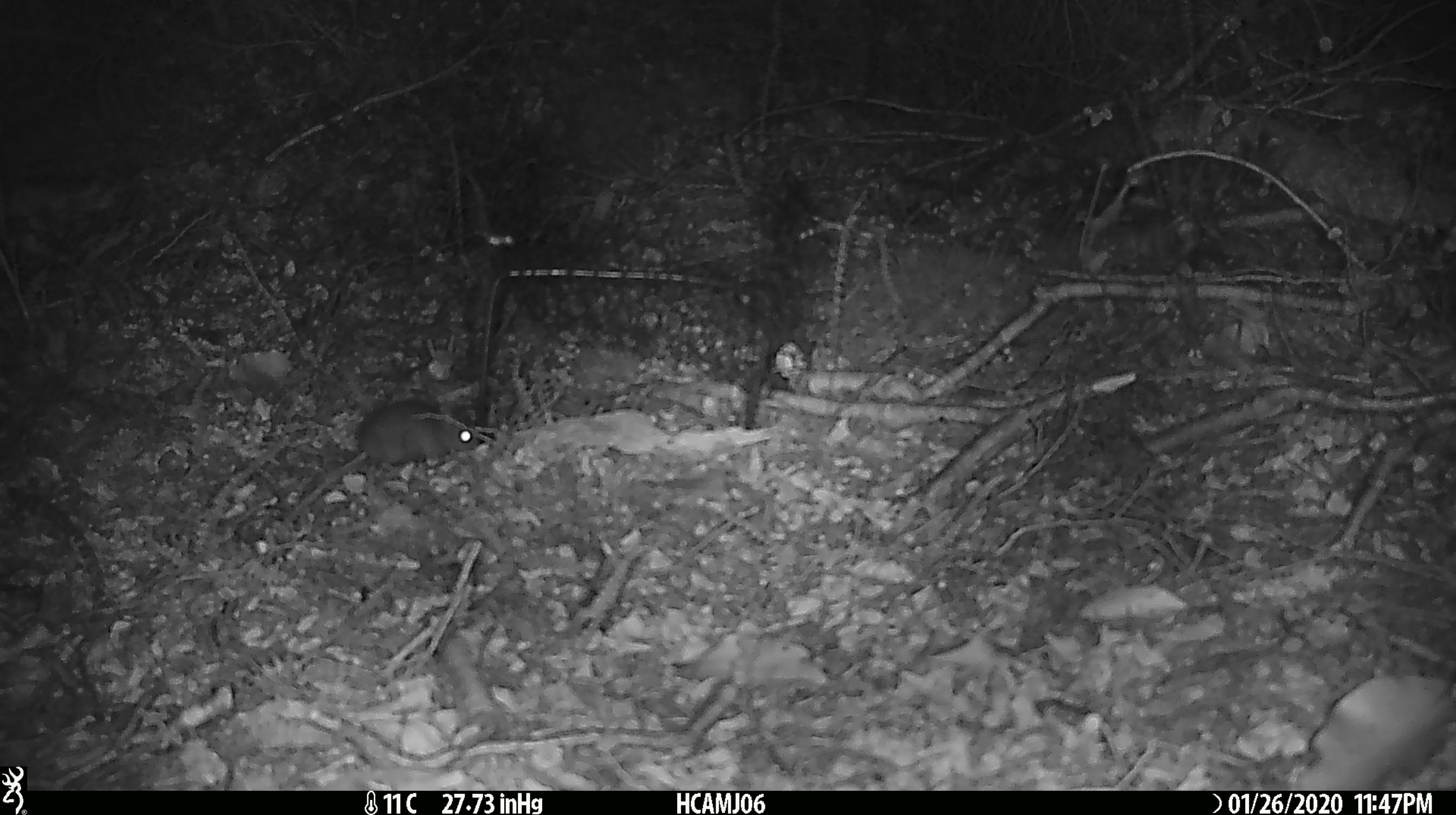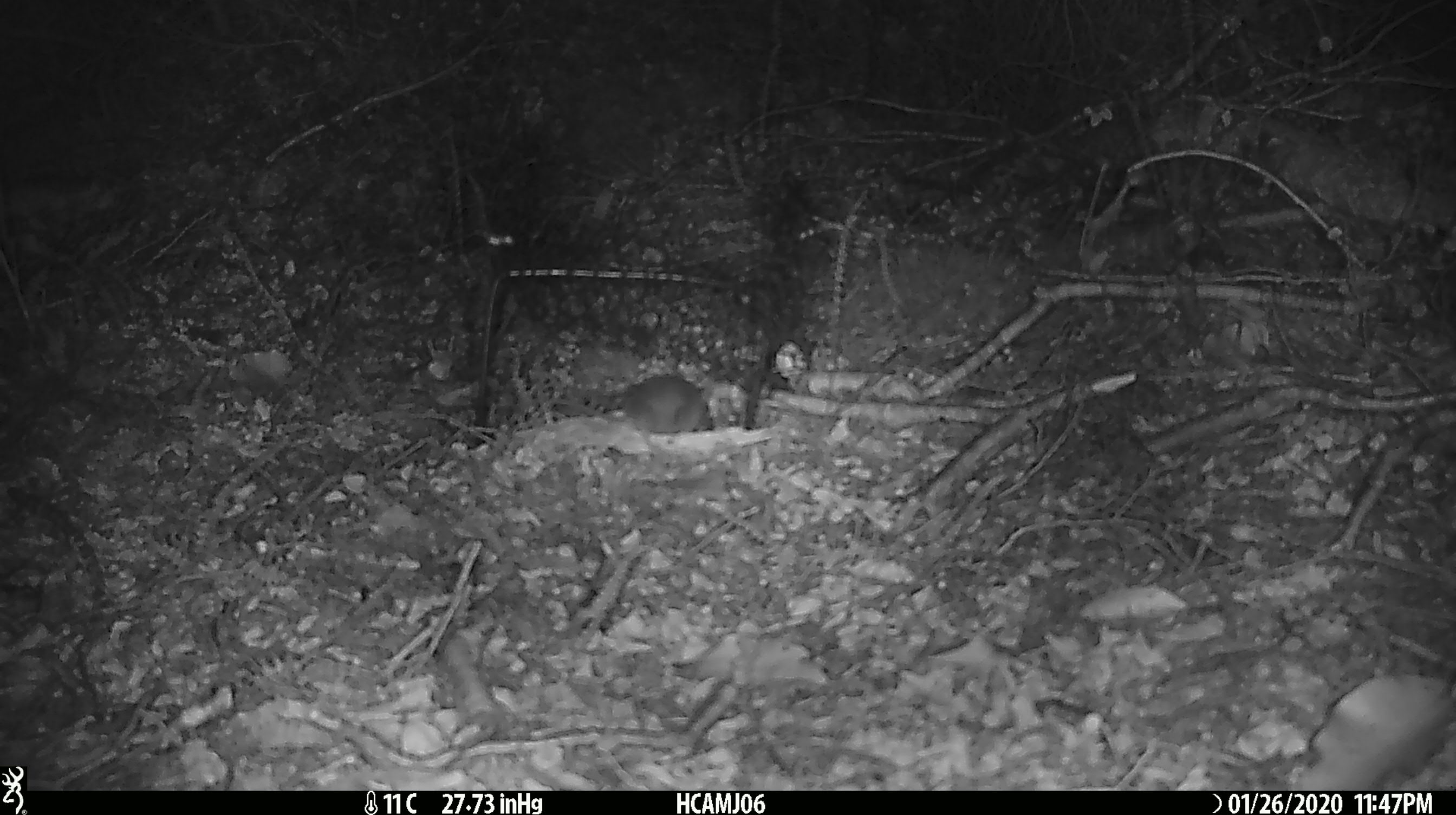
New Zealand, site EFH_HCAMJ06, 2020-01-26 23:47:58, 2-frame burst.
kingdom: Animalia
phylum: Chordata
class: Mammalia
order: Rodentia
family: Muridae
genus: Mus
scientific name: Mus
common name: mouse